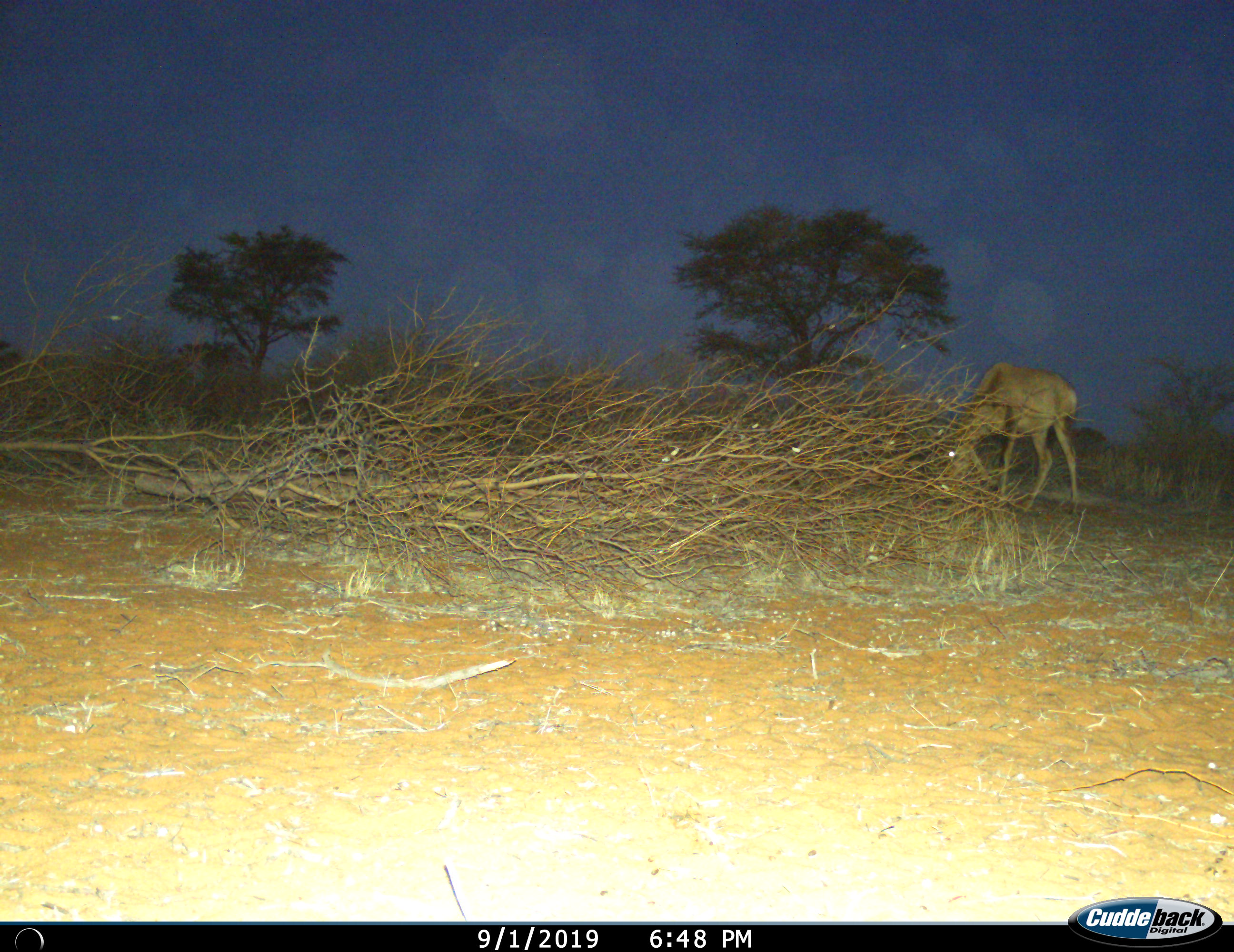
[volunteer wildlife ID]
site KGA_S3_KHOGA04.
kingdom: Animalia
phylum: Chordata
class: Mammalia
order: Artiodactyla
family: Bovidae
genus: Alcelaphus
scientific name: Alcelaphus buselaphus caama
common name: red hartebeest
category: hartebeestred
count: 1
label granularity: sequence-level